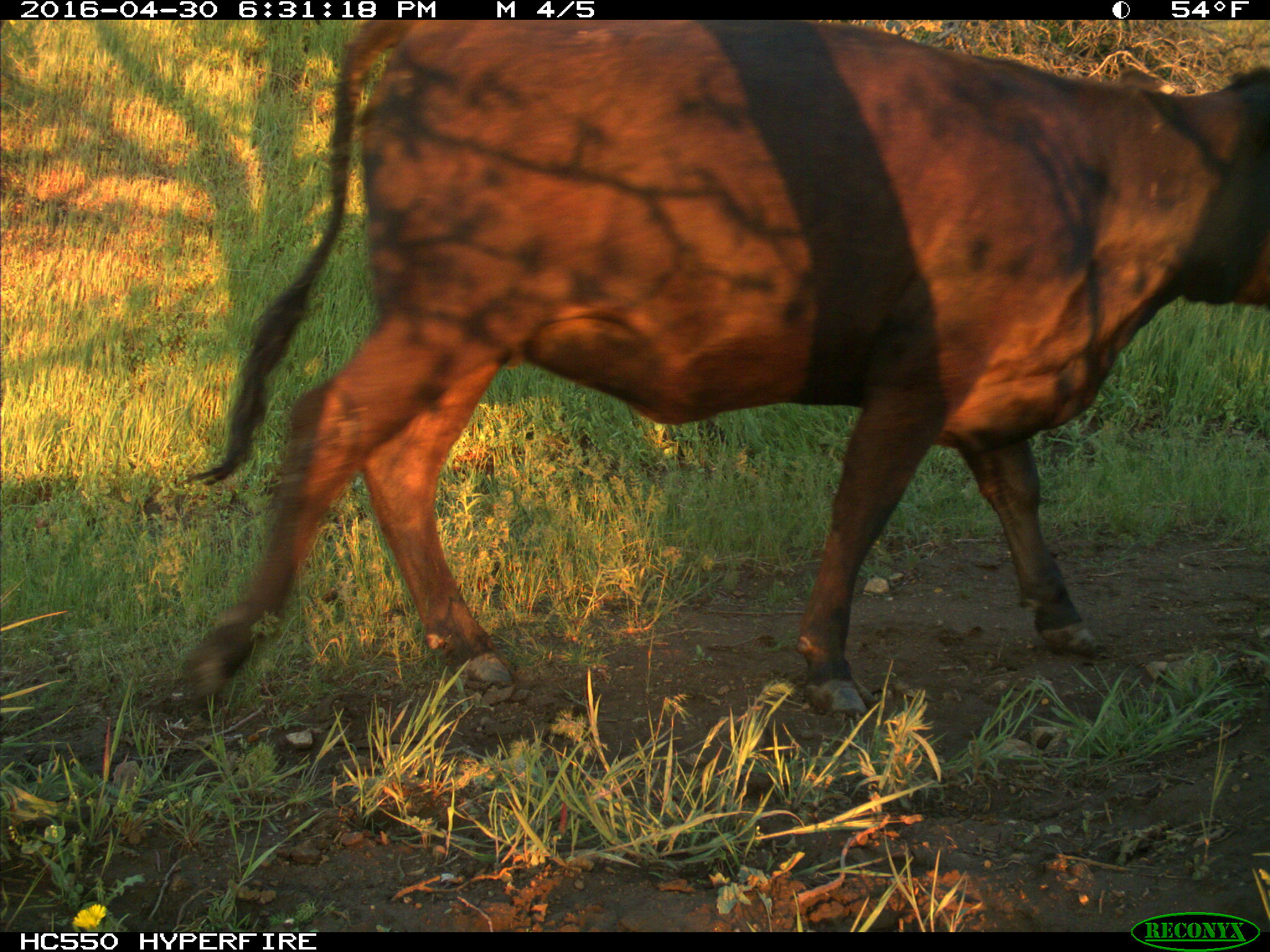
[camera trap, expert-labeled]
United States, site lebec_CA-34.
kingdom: Animalia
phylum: Chordata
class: Mammalia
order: Artiodactyla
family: Bovidae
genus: Bos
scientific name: Bos taurus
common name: domestic cow